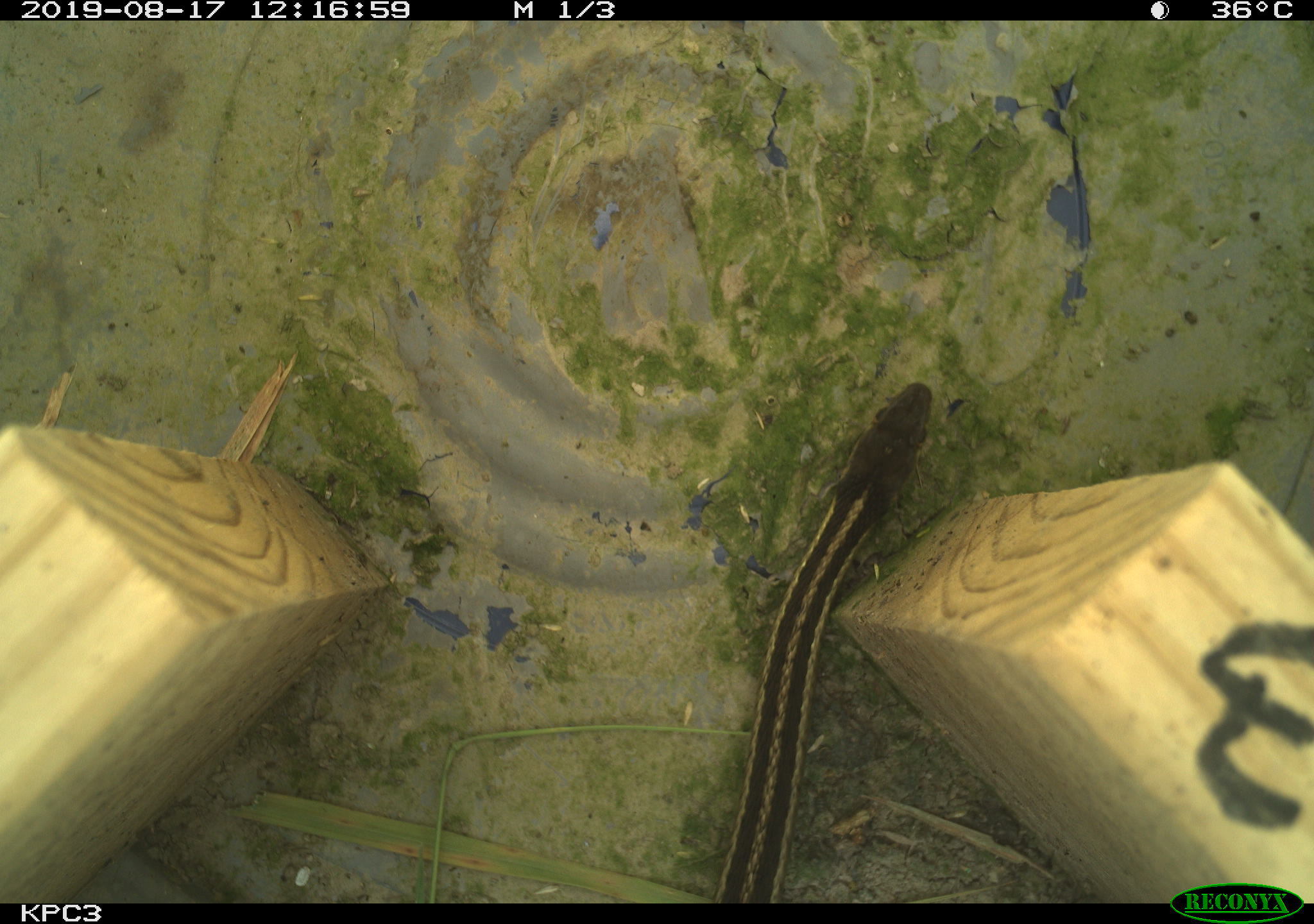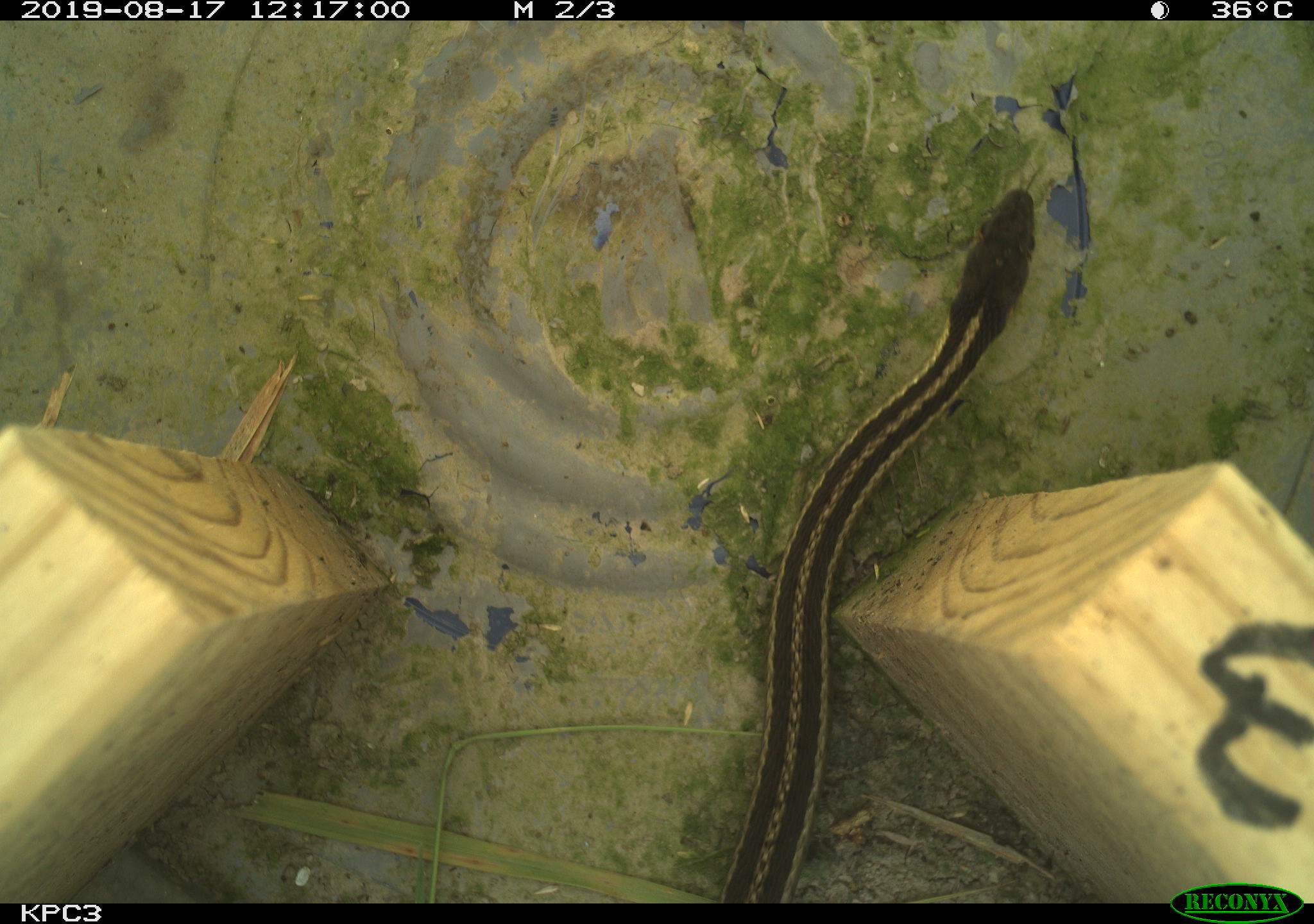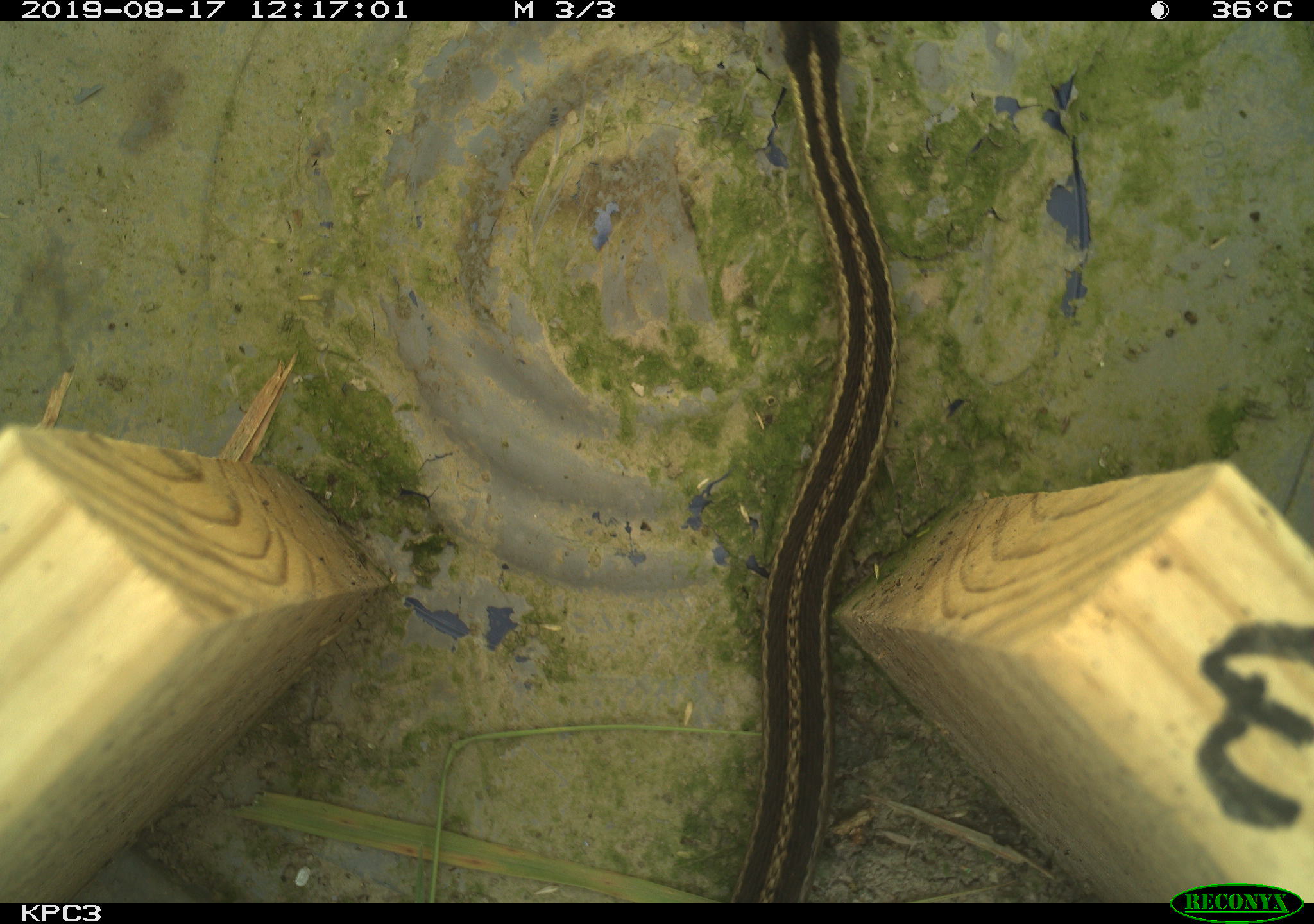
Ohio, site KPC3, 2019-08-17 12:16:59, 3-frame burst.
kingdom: Animalia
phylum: Chordata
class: Reptilia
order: Squamata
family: Colubridae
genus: Thamnophis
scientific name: Thamnophis sirtalis sirtalis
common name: eastern gartersnake